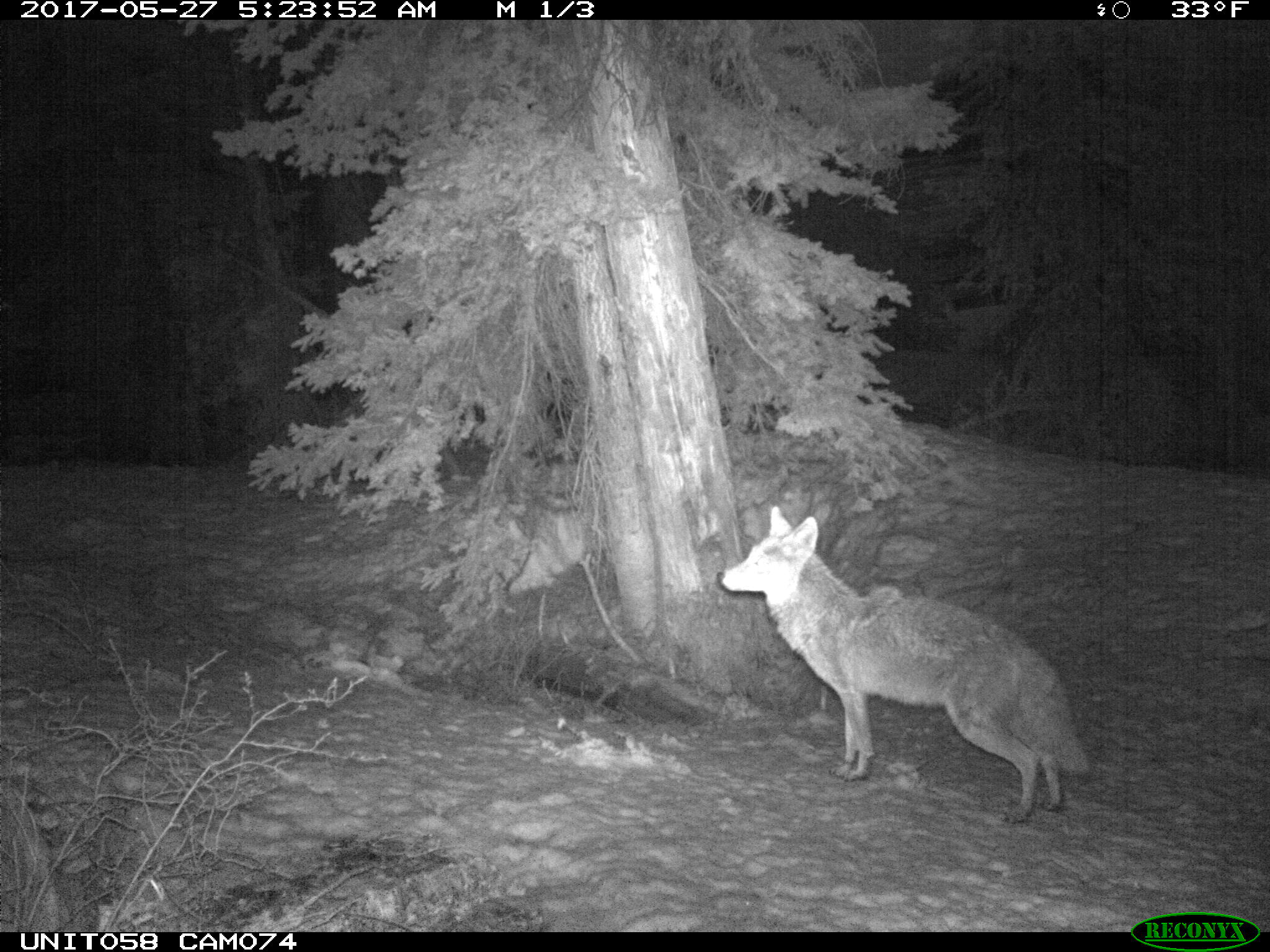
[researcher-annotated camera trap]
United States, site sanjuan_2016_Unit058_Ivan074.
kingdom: Animalia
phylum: Chordata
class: Mammalia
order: Carnivora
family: Canidae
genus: Canis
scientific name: Canis latrans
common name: coyote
Canis latrans (coyote).